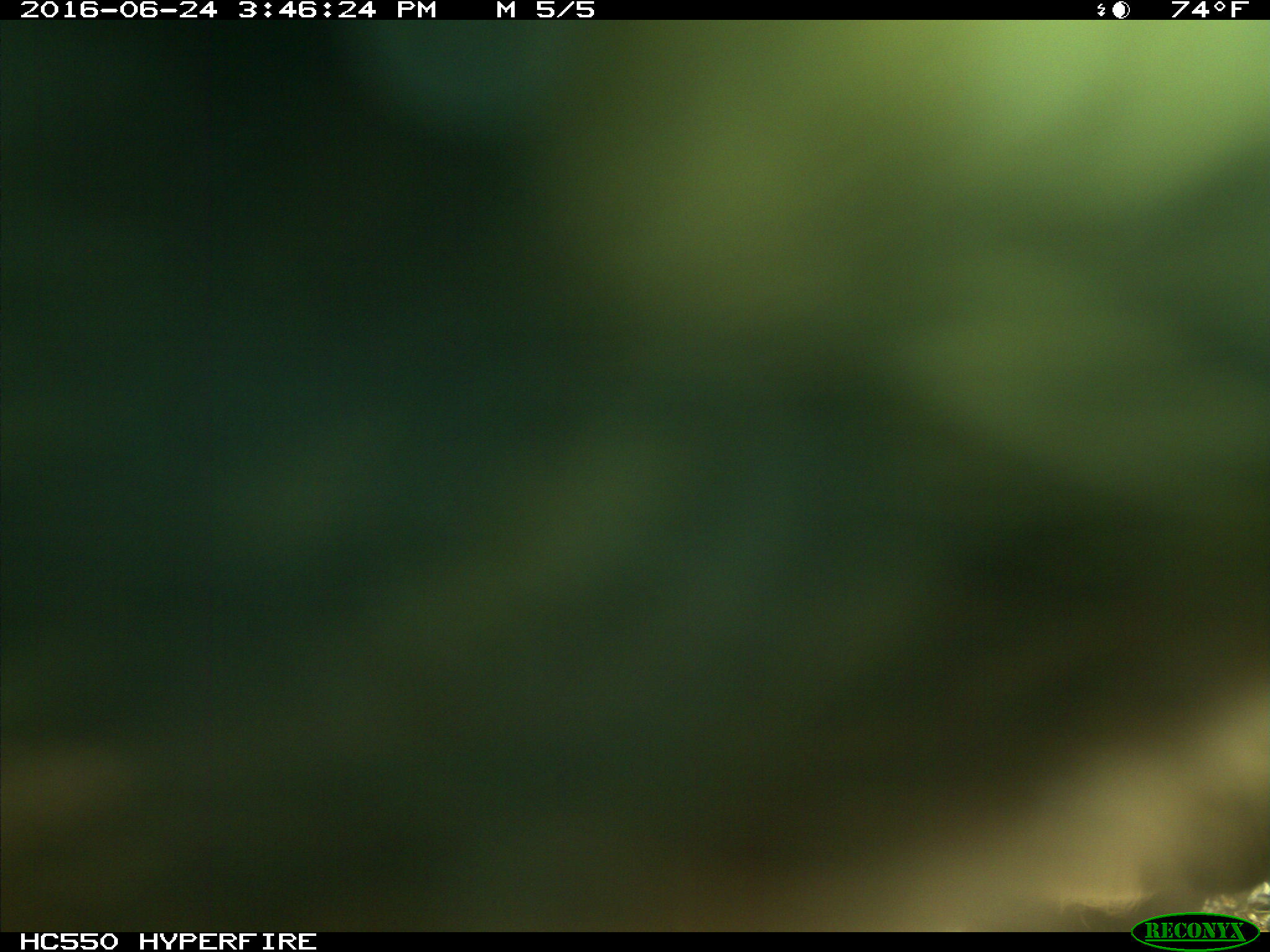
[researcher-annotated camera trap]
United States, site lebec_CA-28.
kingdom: Animalia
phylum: Chordata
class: Mammalia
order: Artiodactyla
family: Bovidae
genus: Bos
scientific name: Bos taurus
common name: domestic cow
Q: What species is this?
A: Bos taurus (domestic cow).